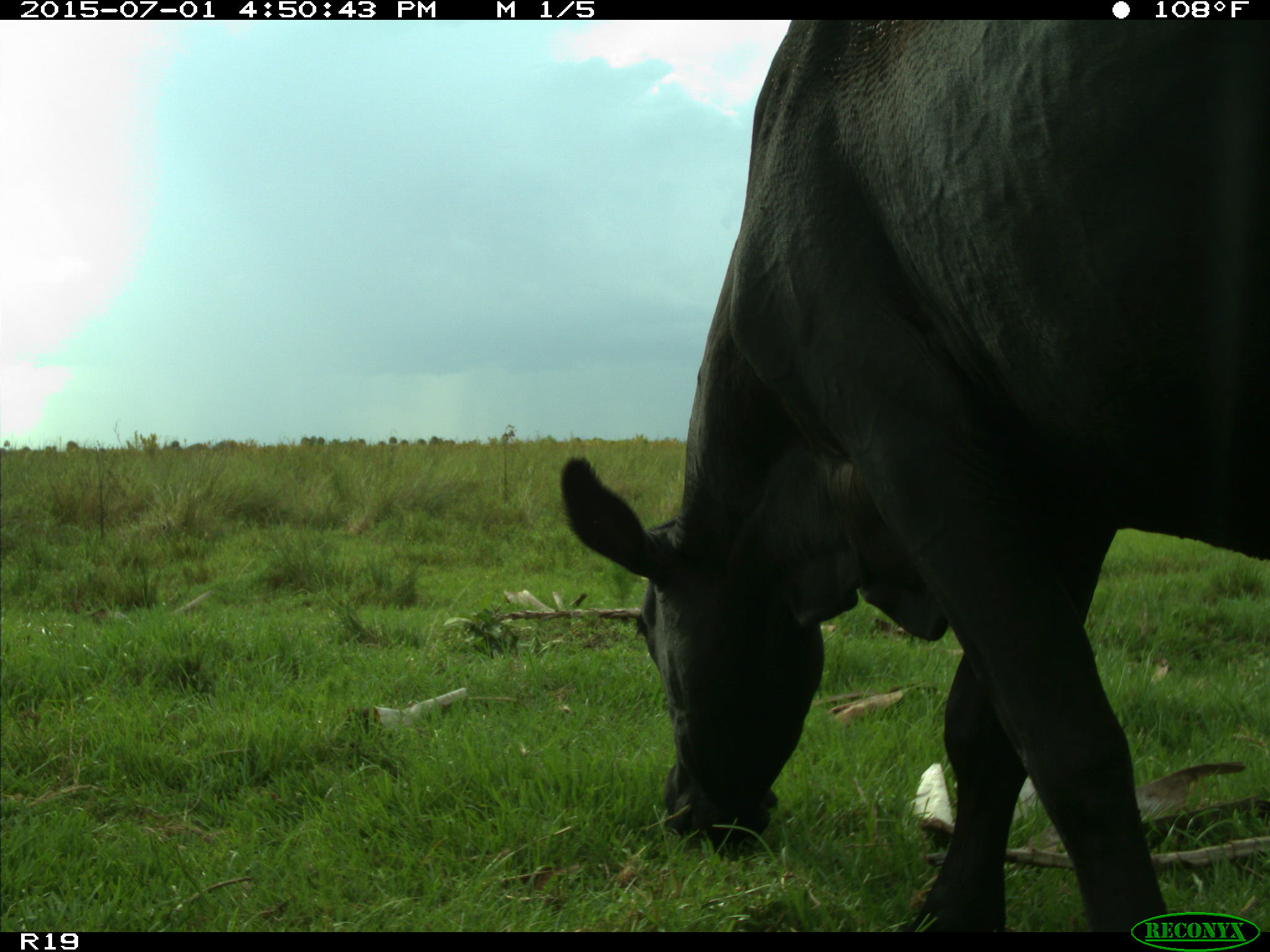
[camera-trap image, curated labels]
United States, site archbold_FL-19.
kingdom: Animalia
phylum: Chordata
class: Mammalia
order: Artiodactyla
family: Bovidae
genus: Bos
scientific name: Bos taurus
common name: domestic cow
Bos taurus (domestic cow).